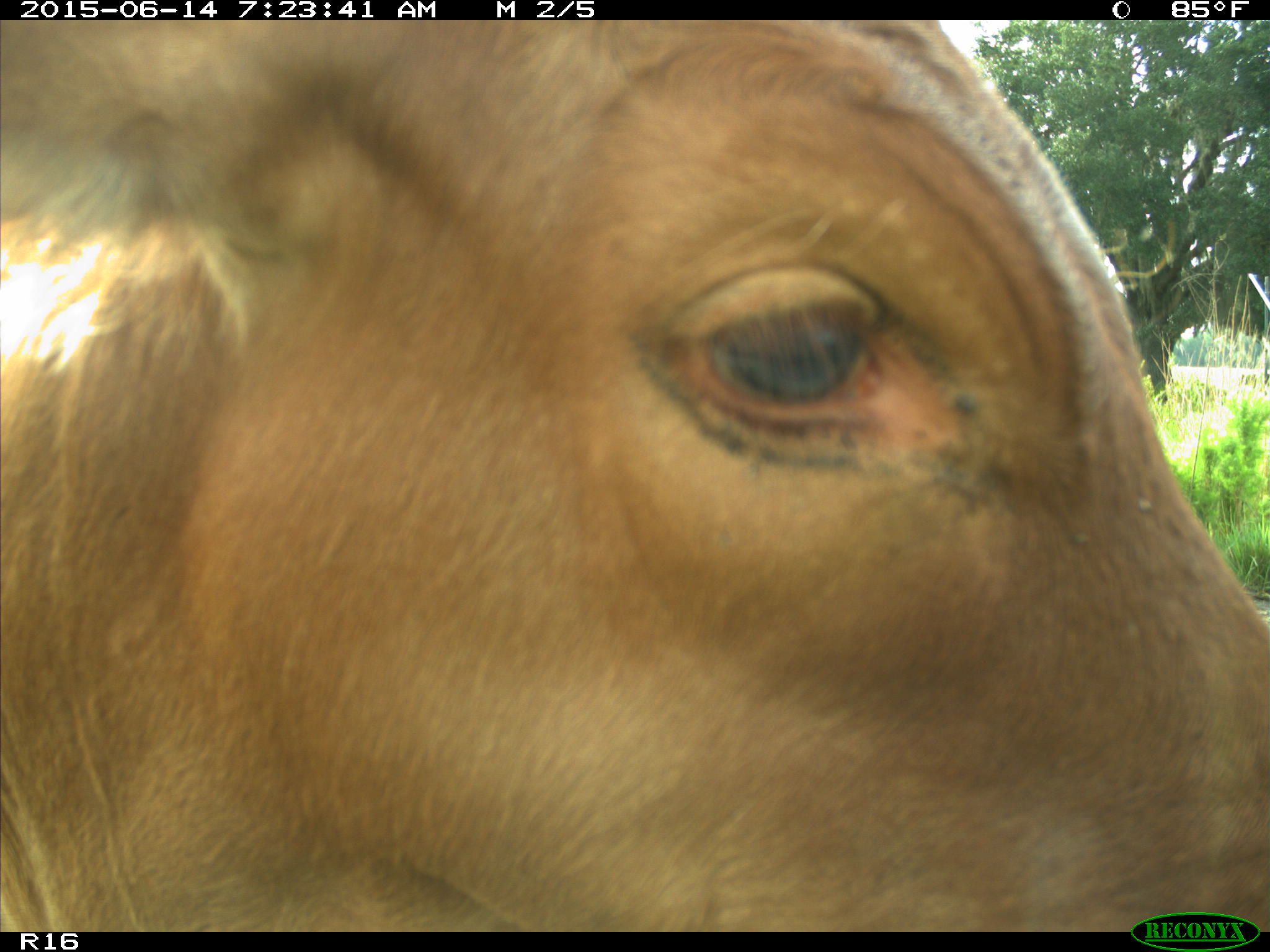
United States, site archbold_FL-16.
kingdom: Animalia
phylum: Chordata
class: Mammalia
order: Artiodactyla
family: Bovidae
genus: Bos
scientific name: Bos taurus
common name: domestic cow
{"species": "Bos taurus (domestic cow)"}